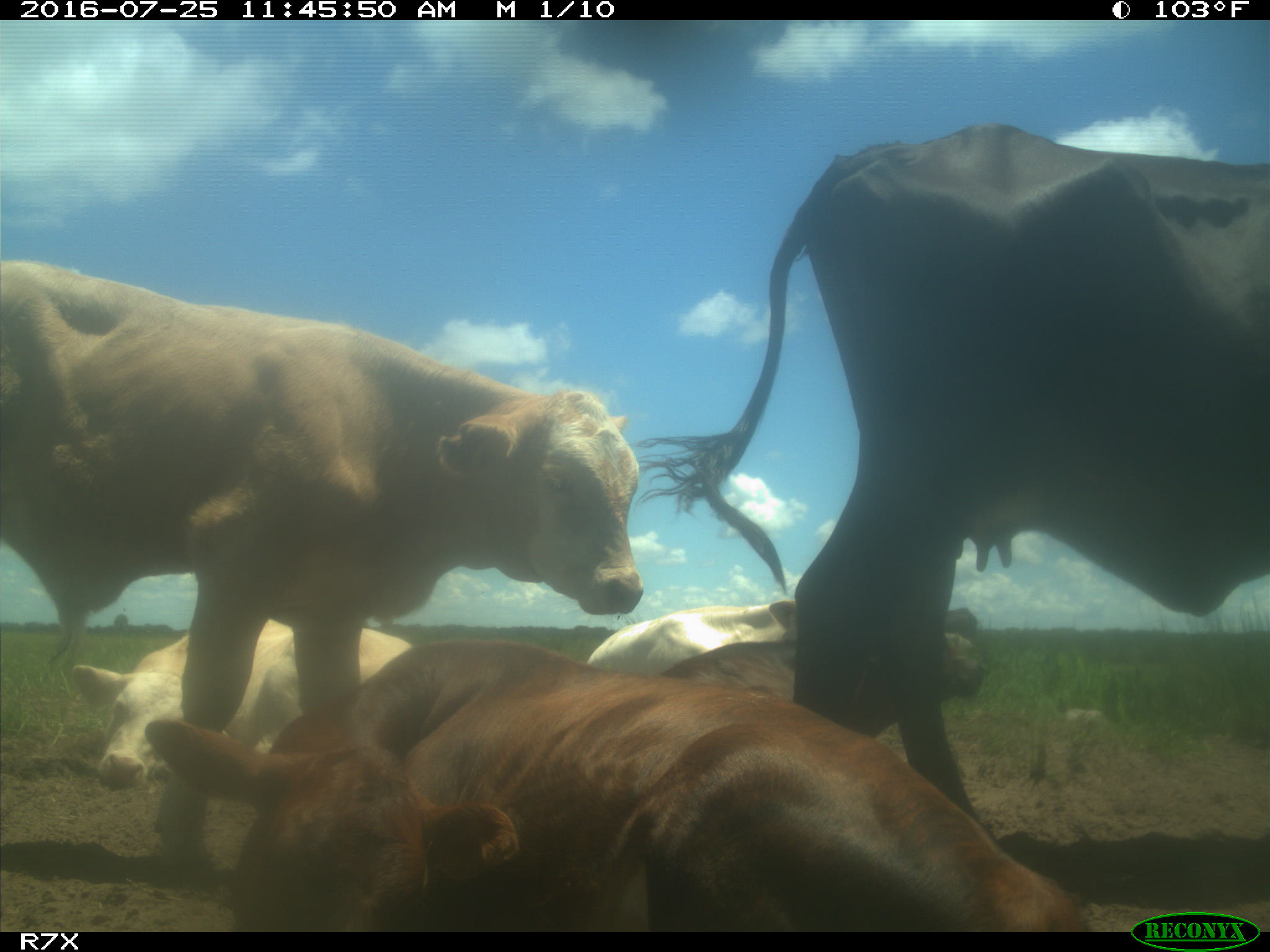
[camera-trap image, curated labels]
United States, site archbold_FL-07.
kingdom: Animalia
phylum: Chordata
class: Mammalia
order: Artiodactyla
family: Bovidae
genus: Bos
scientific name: Bos taurus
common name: domestic cow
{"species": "Bos taurus (domestic cow)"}